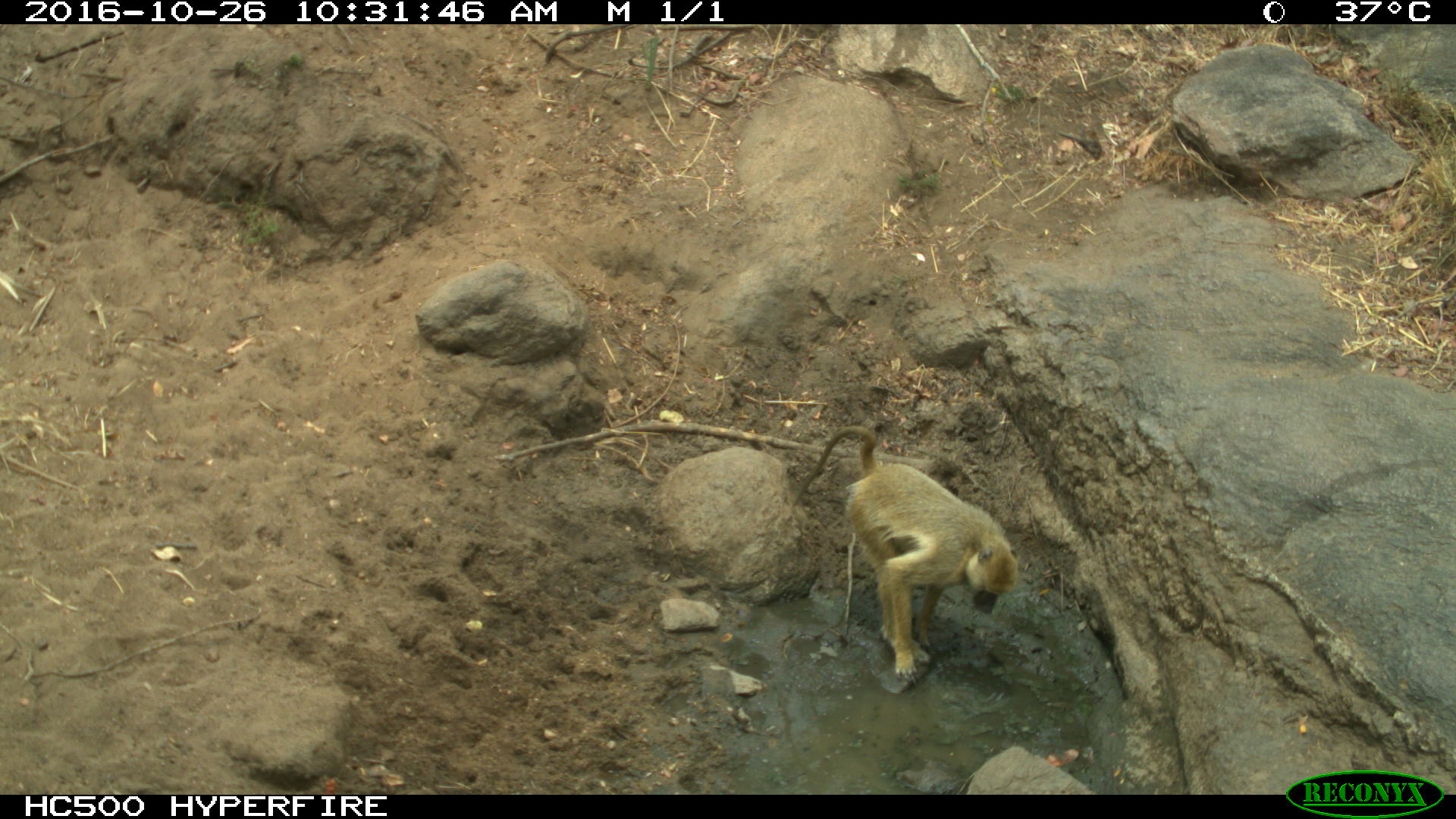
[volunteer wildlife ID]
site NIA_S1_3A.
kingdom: Animalia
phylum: Chordata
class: Mammalia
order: Primates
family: Cercopithecidae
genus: Papio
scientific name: Papio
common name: baboon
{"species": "baboon (Papio)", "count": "1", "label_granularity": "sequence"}